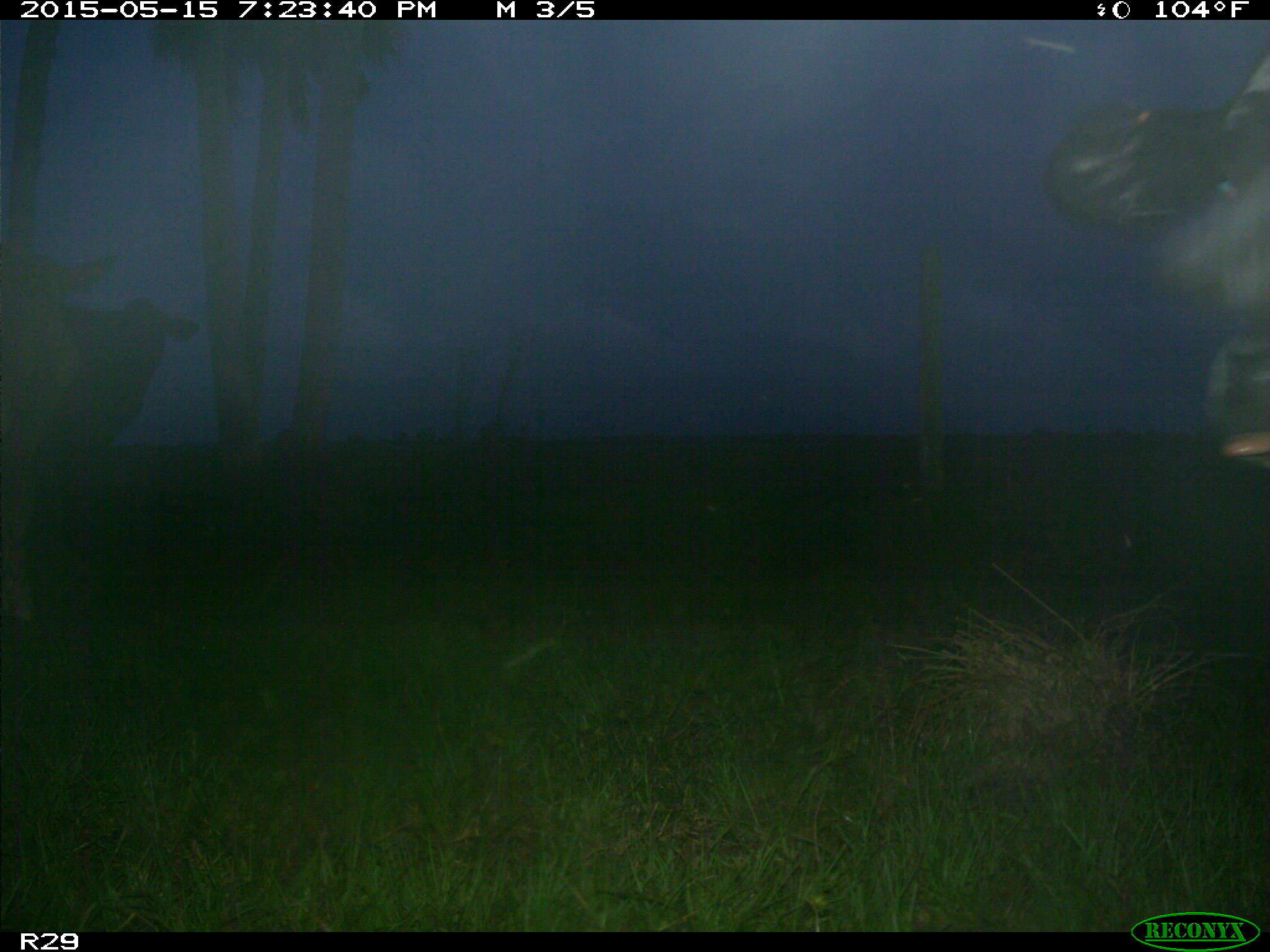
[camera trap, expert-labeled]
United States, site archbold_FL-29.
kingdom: Animalia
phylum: Chordata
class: Mammalia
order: Artiodactyla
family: Bovidae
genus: Bos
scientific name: Bos taurus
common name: domestic cow